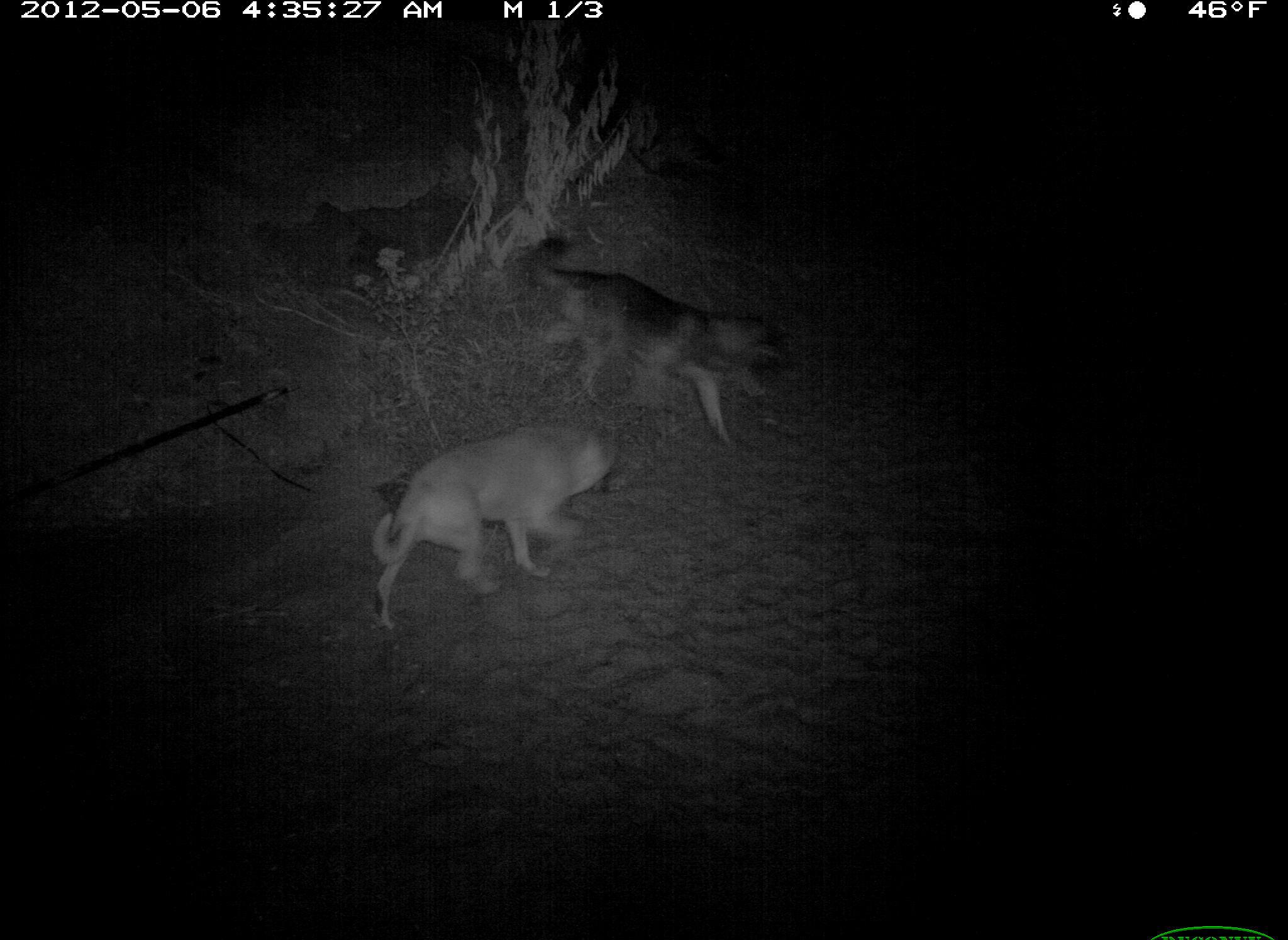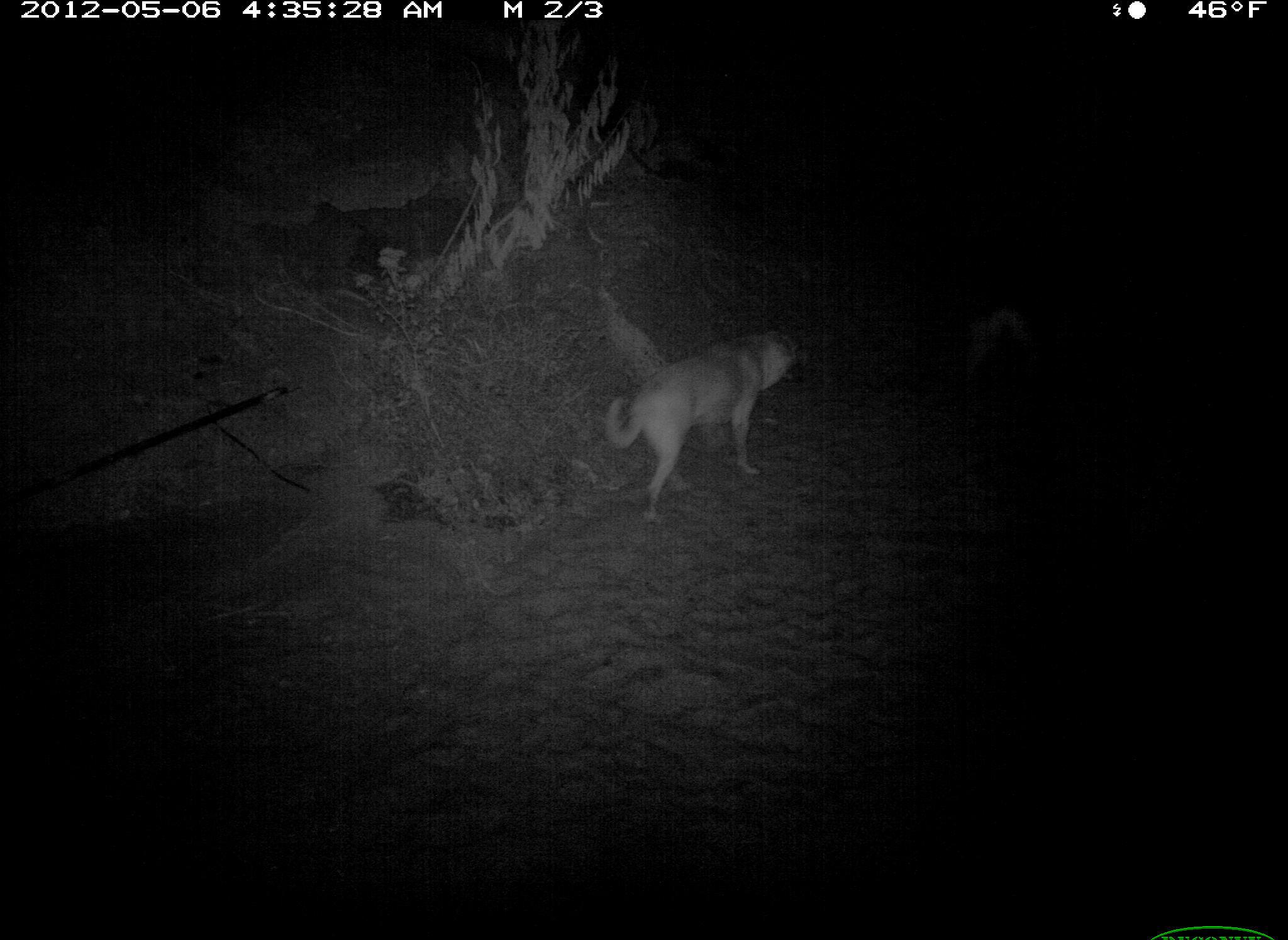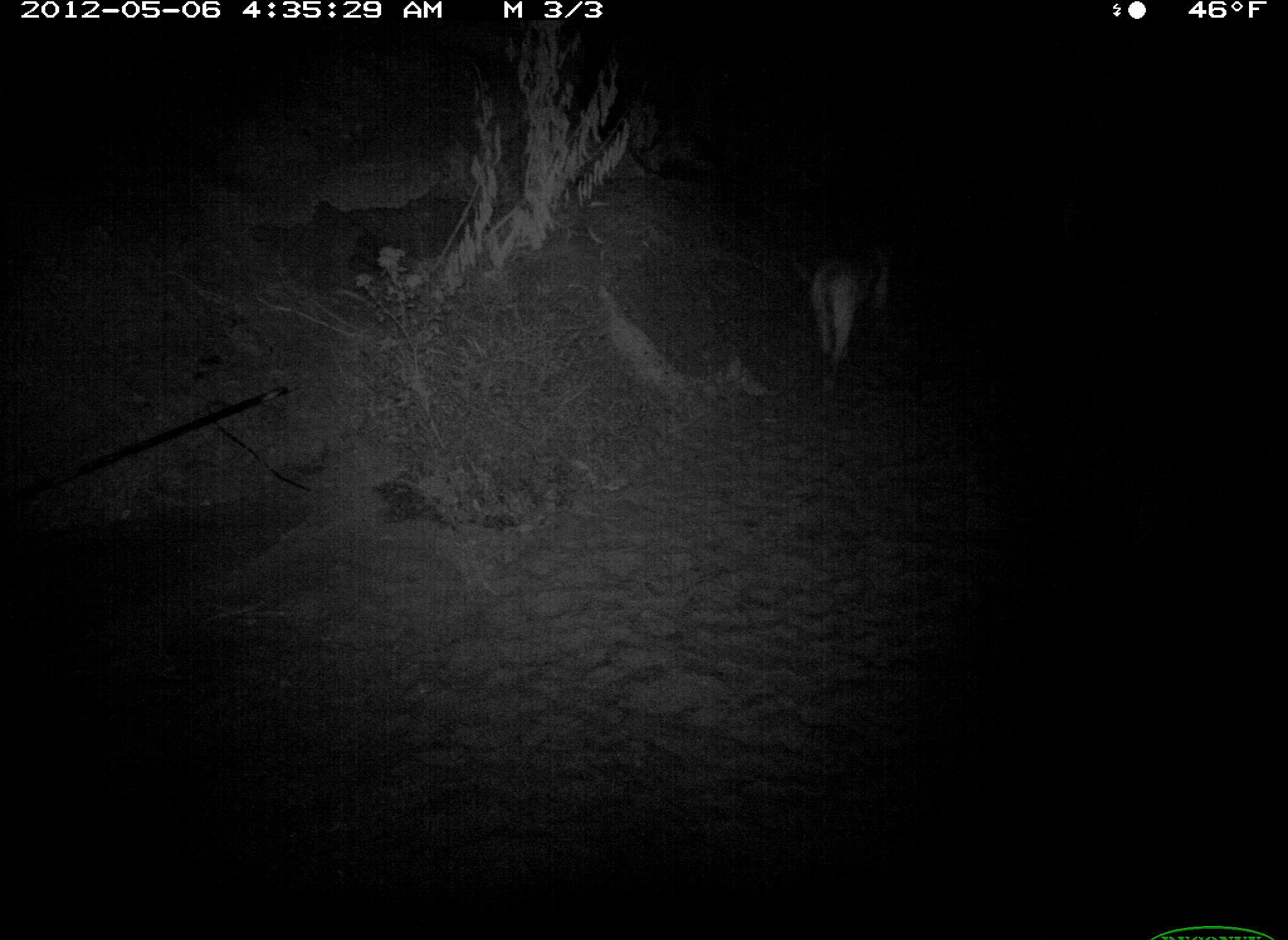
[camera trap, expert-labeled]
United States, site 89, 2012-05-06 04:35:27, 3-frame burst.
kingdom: Animalia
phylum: Chordata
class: Mammalia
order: Carnivora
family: Canidae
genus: Canis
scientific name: Canis familiaris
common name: domestic dog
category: dog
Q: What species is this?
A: Dog (domestic dog) (Canis familiaris).